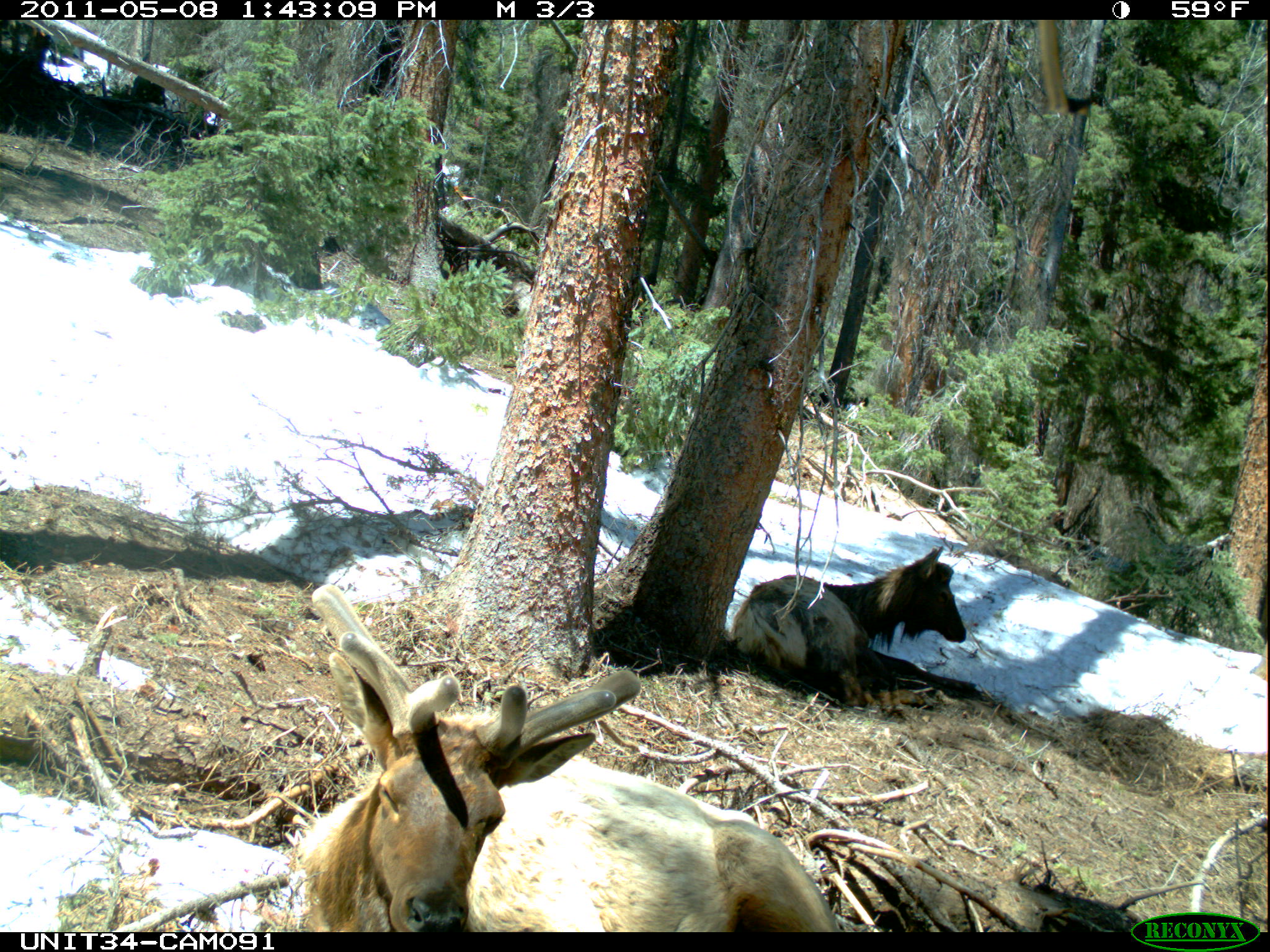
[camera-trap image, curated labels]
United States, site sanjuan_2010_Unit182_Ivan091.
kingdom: Animalia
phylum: Chordata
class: Mammalia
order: Artiodactyla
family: Cervidae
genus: Cervus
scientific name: Cervus elaphus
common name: red deer